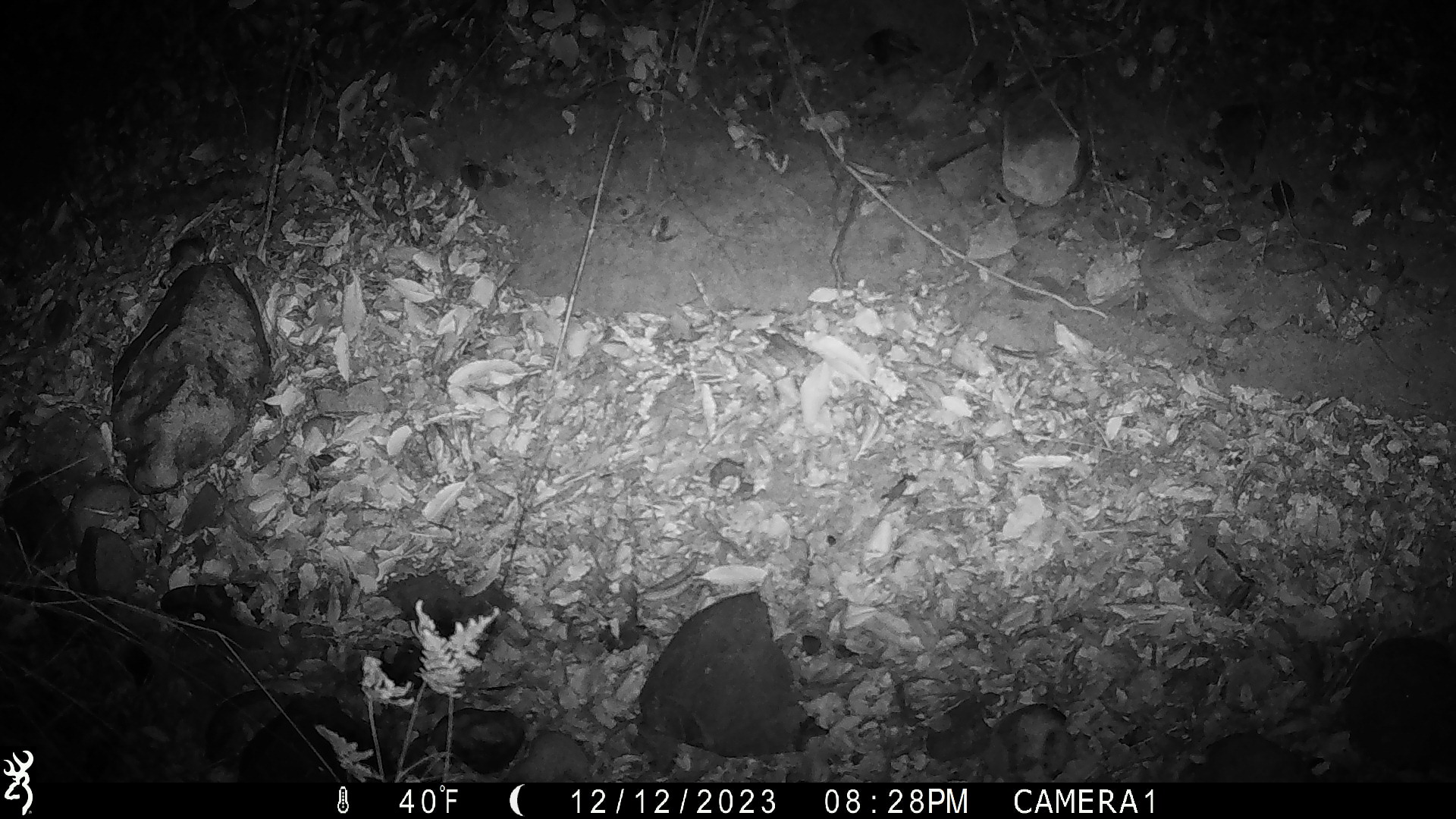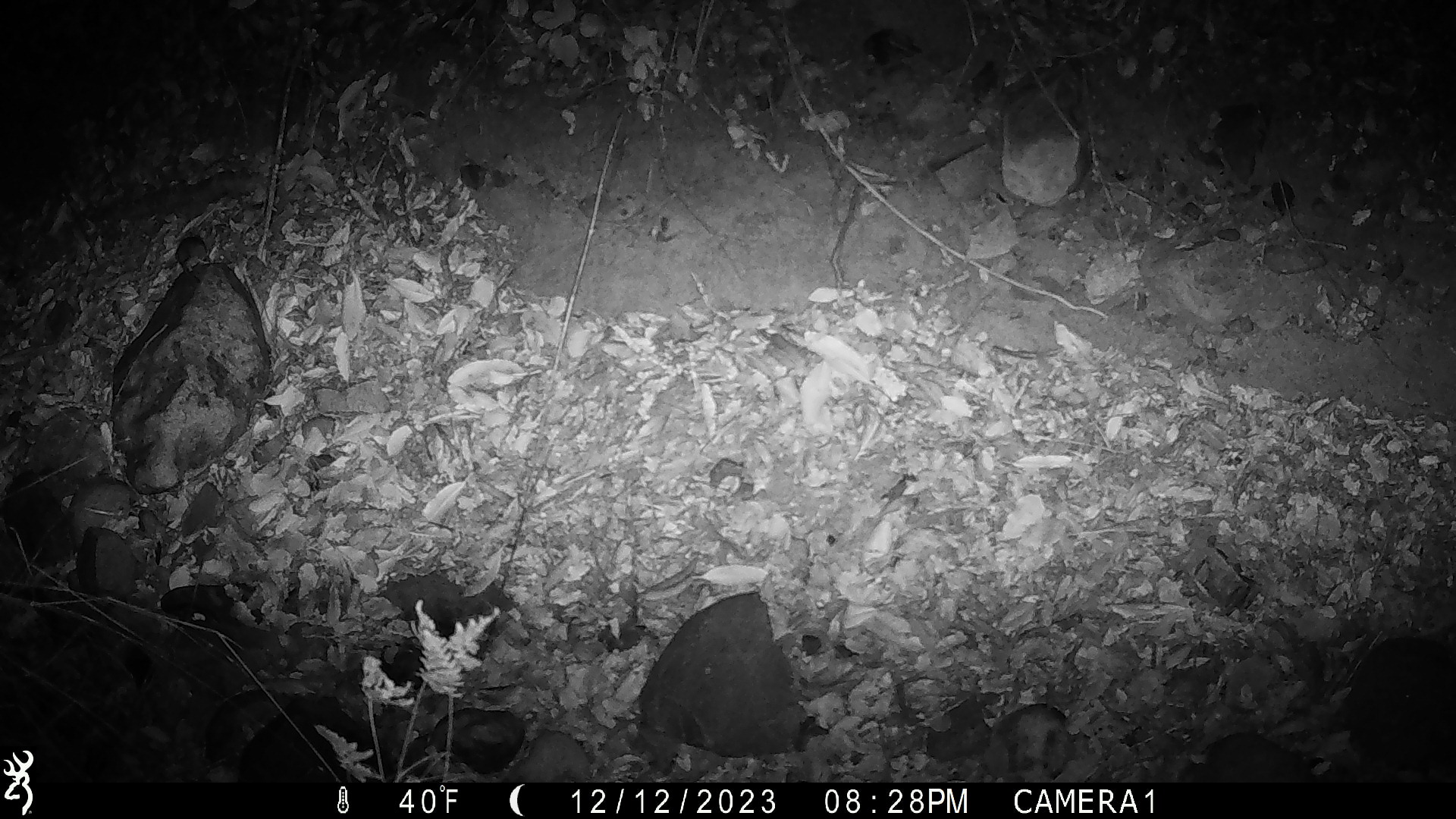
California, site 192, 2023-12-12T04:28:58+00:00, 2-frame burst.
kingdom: Animalia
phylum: Chordata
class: Mammalia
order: Rodentia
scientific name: Rodentia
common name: mouse or rat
Mouse or rat (Rodentia).